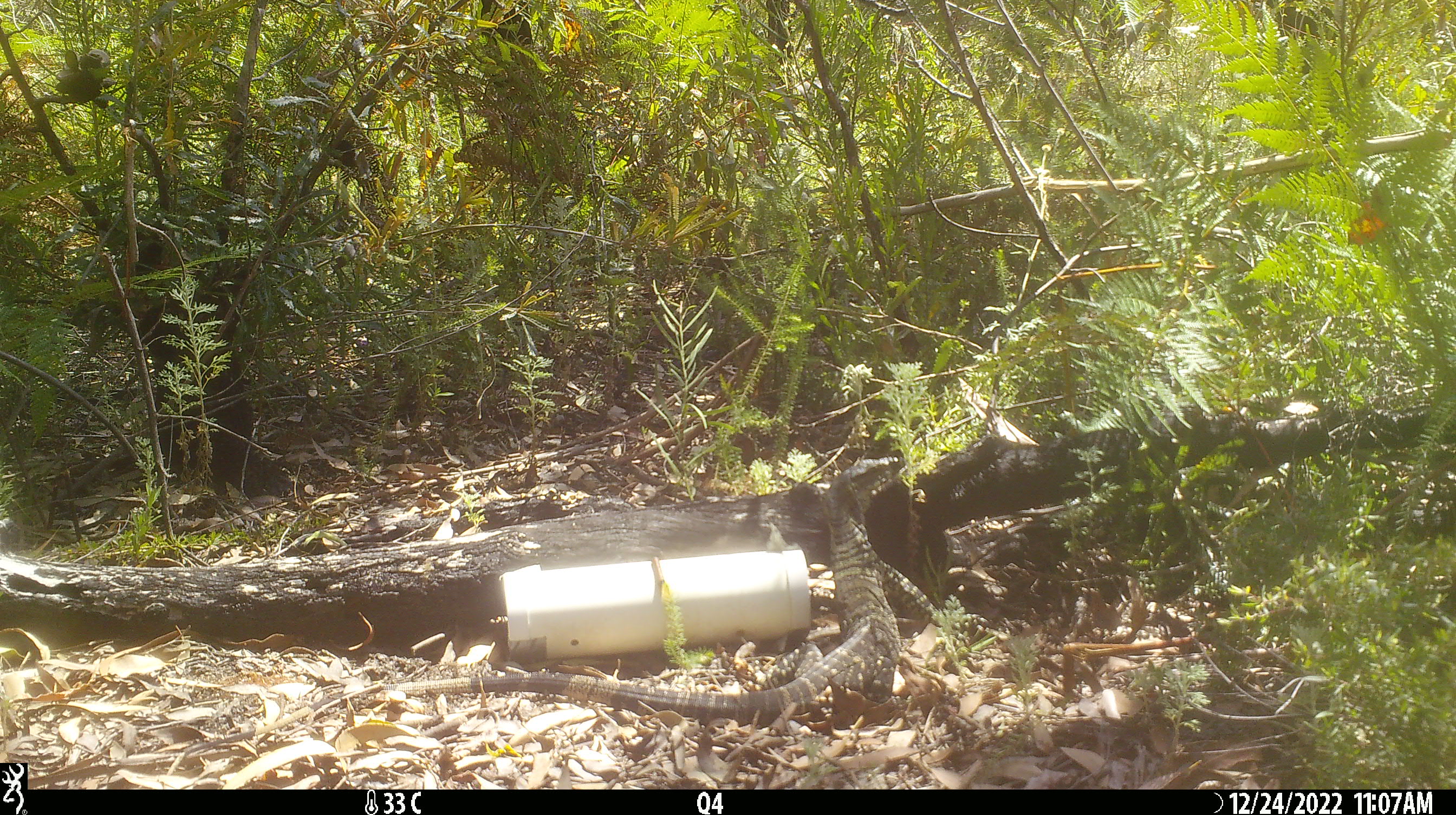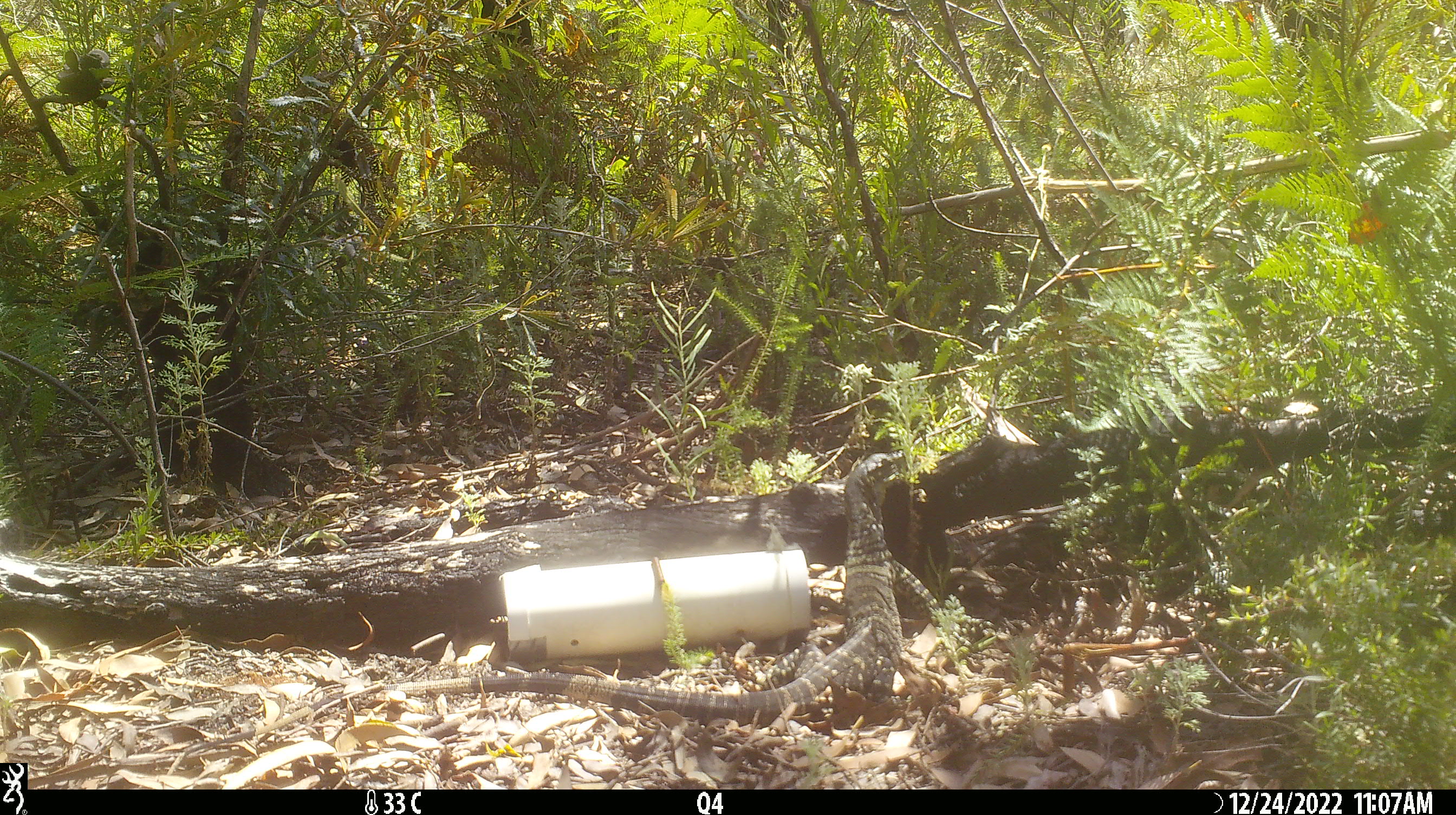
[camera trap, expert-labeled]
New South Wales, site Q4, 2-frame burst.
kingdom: Animalia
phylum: Chordata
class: Reptilia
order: Squamata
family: Varanidae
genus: Varanus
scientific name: Varanus varius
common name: lace monitor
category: goanna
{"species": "goanna (lace monitor) (Varanus varius)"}